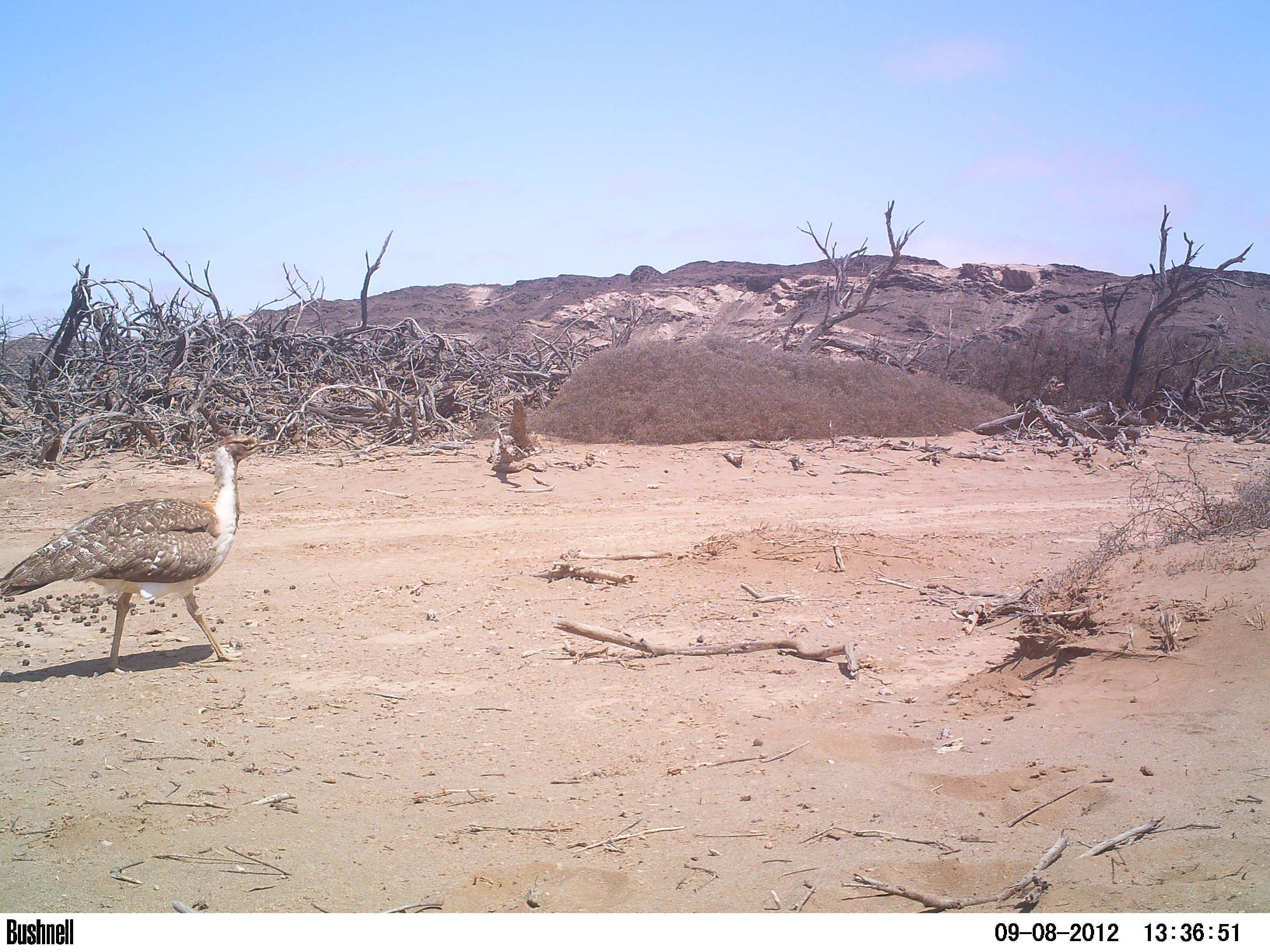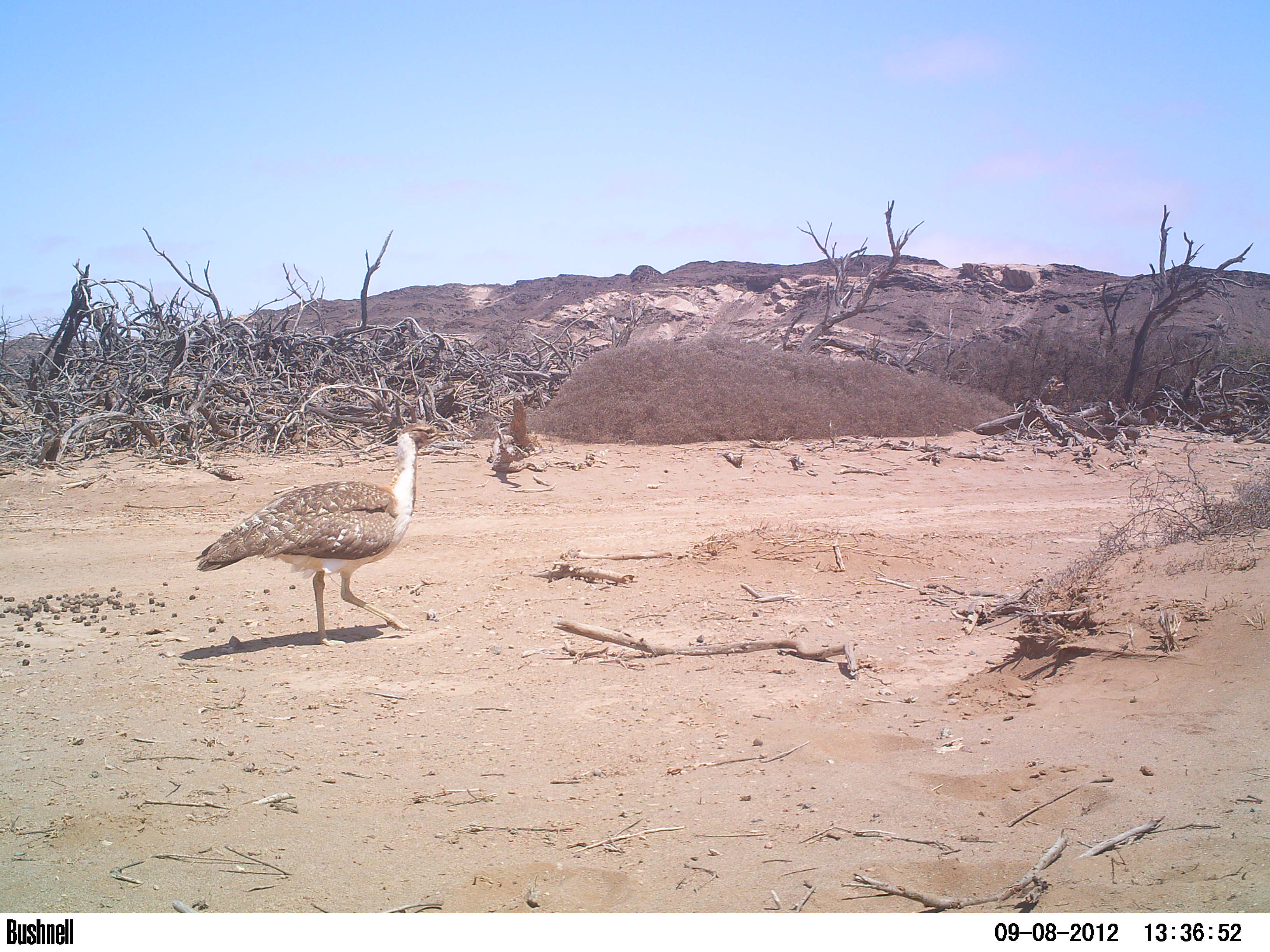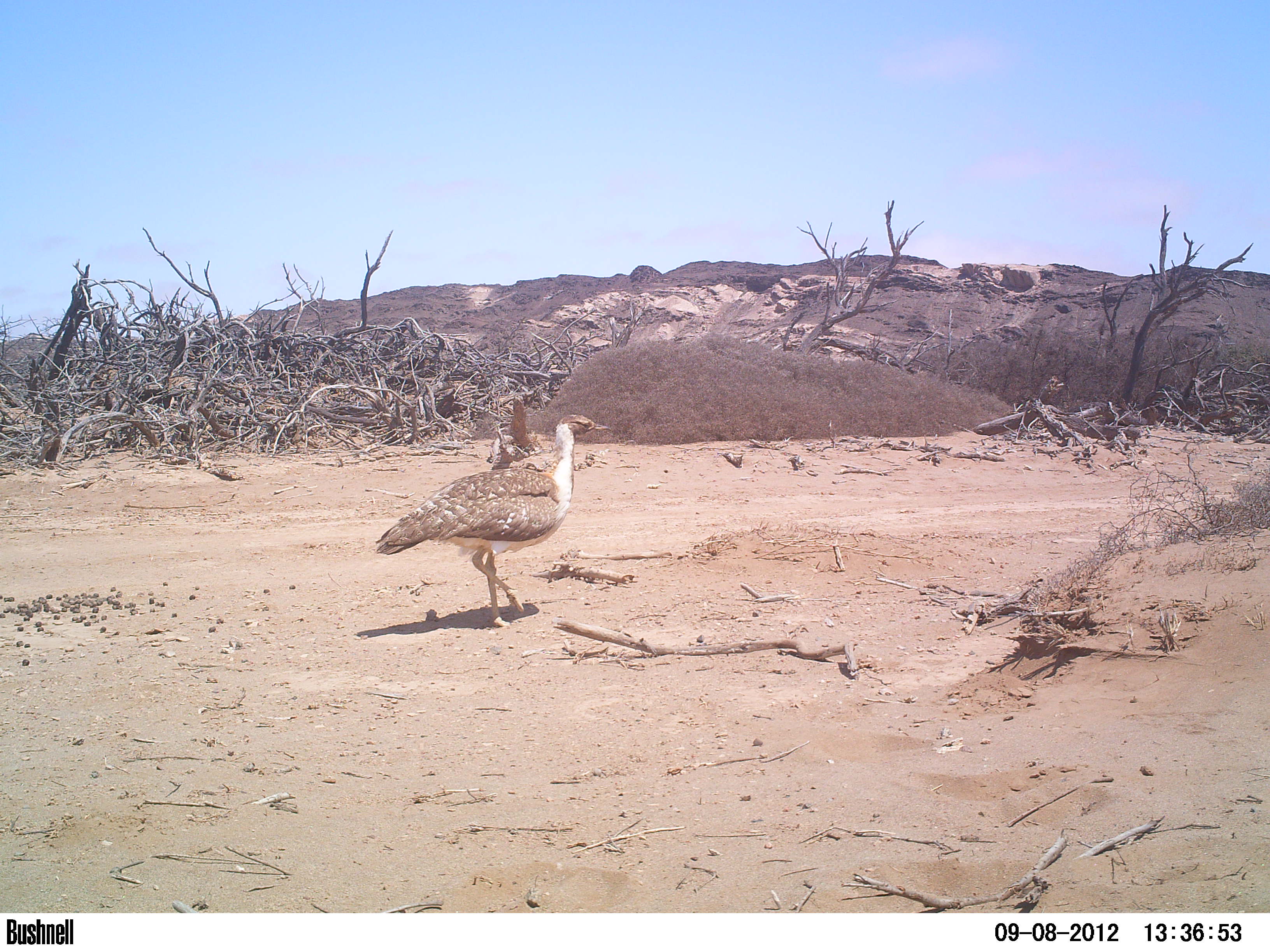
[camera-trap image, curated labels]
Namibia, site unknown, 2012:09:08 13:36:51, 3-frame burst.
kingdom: Animalia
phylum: Chordata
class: Aves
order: Otidiformes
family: Otididae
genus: Neotis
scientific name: Neotis ludwigii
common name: ludwig's bustard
Neotis ludwigii (ludwig's bustard).